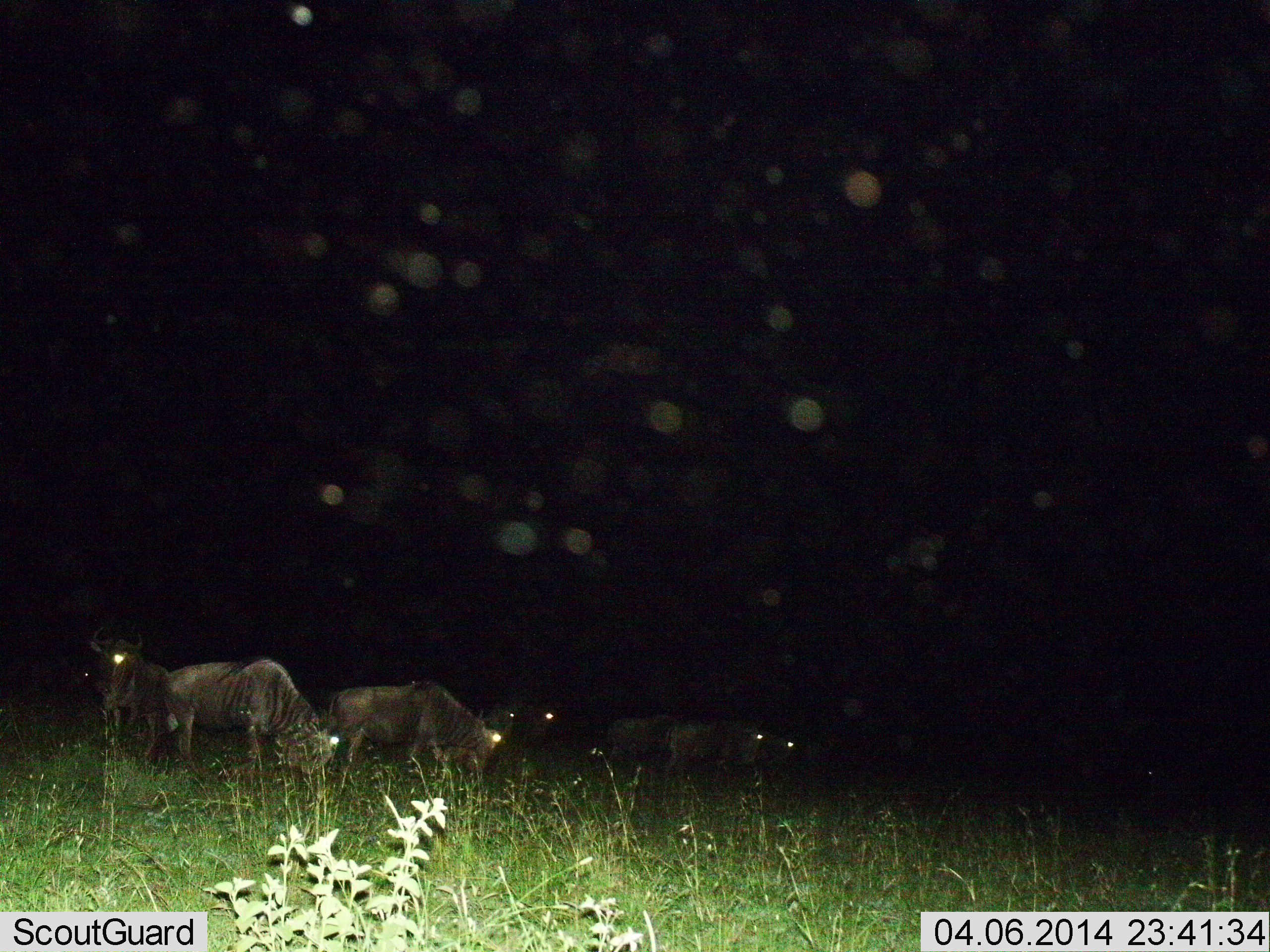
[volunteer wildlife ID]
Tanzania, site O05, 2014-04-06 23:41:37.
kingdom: Animalia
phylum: Chordata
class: Mammalia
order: Artiodactyla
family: Bovidae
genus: Connochaetes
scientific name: Connochaetes taurinus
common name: blue wildebeest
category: wildebeest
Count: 6.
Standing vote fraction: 40%.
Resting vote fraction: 10%.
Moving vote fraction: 20%.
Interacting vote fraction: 0%.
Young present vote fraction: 0%.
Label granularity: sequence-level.